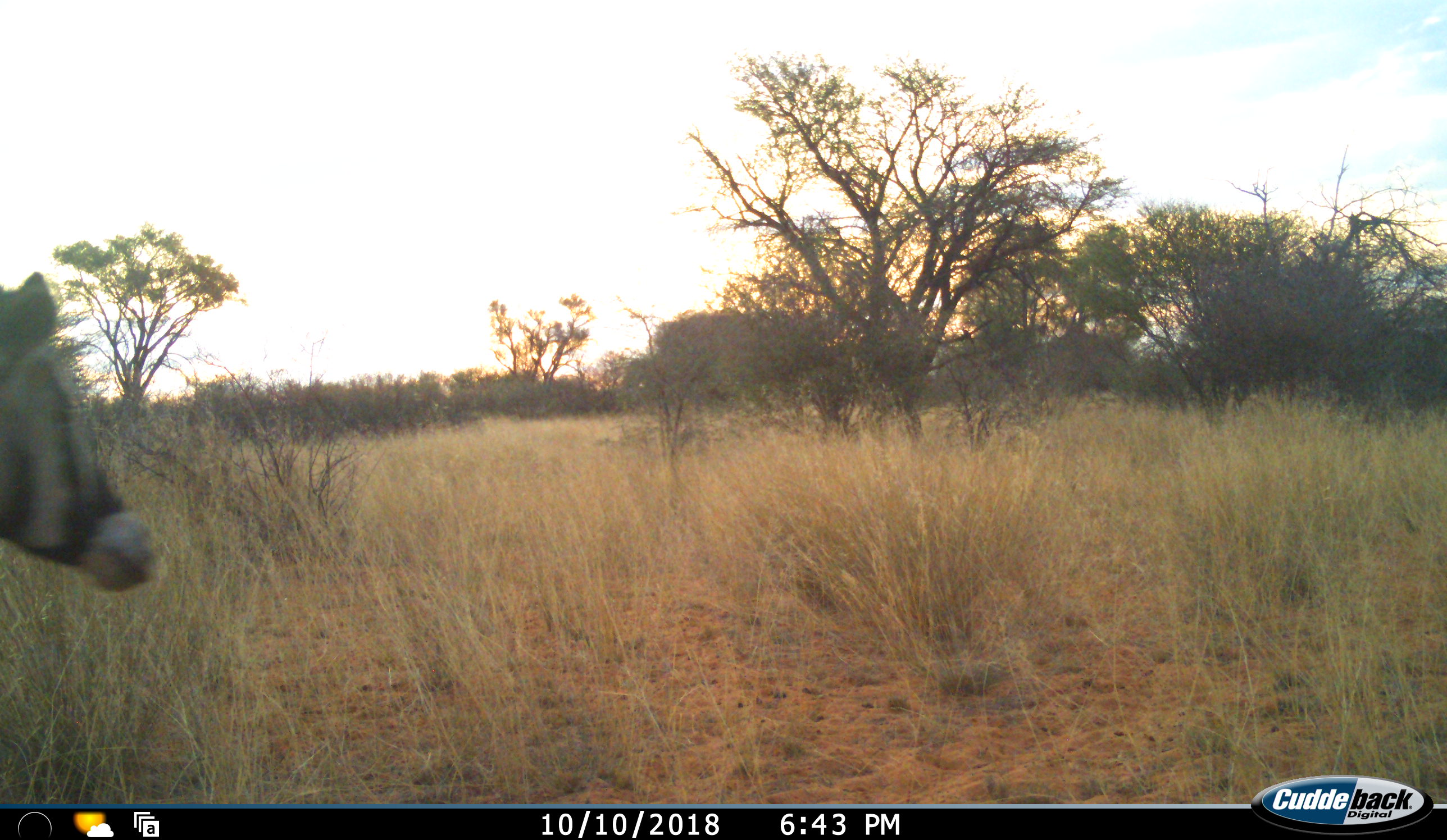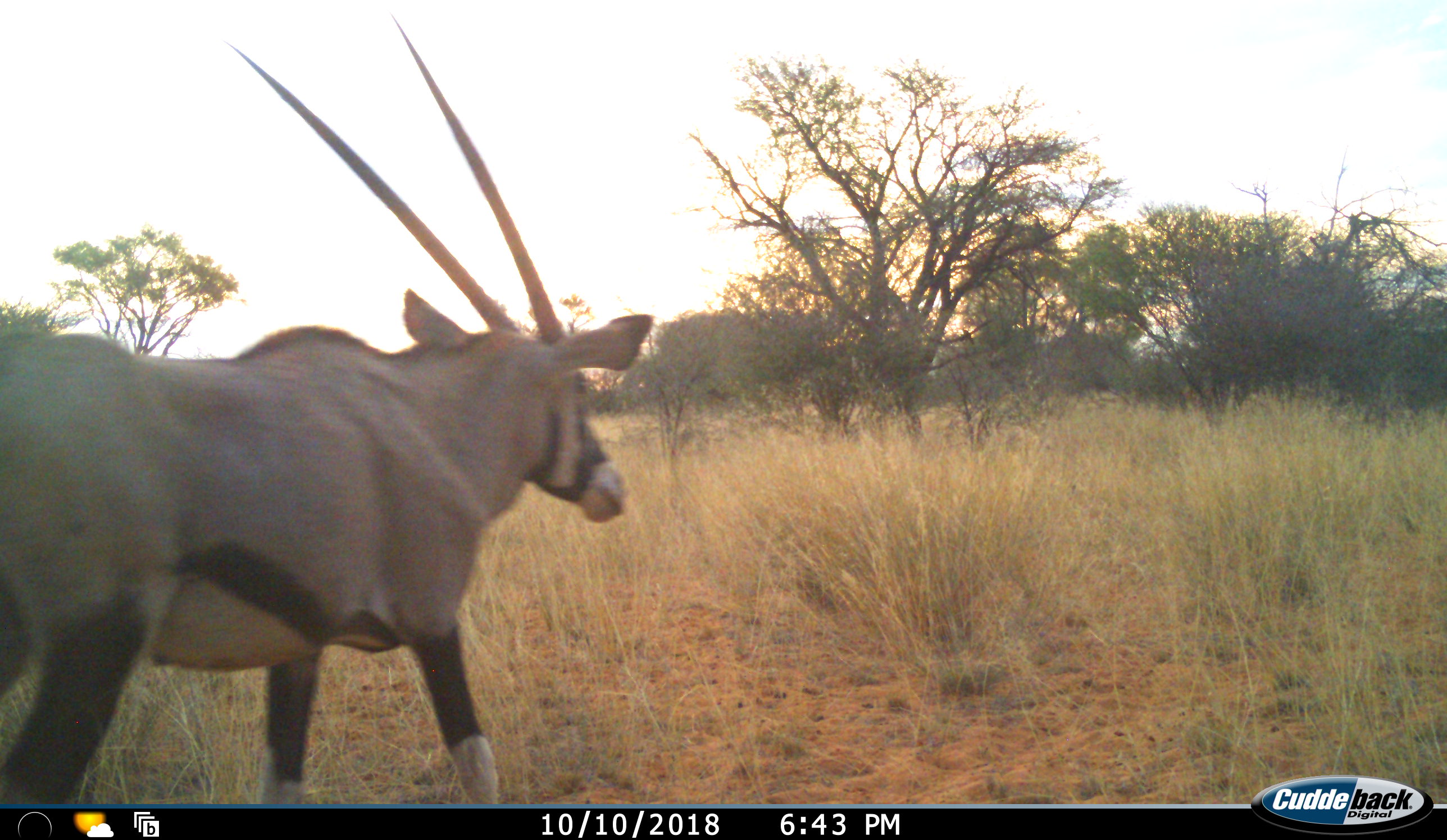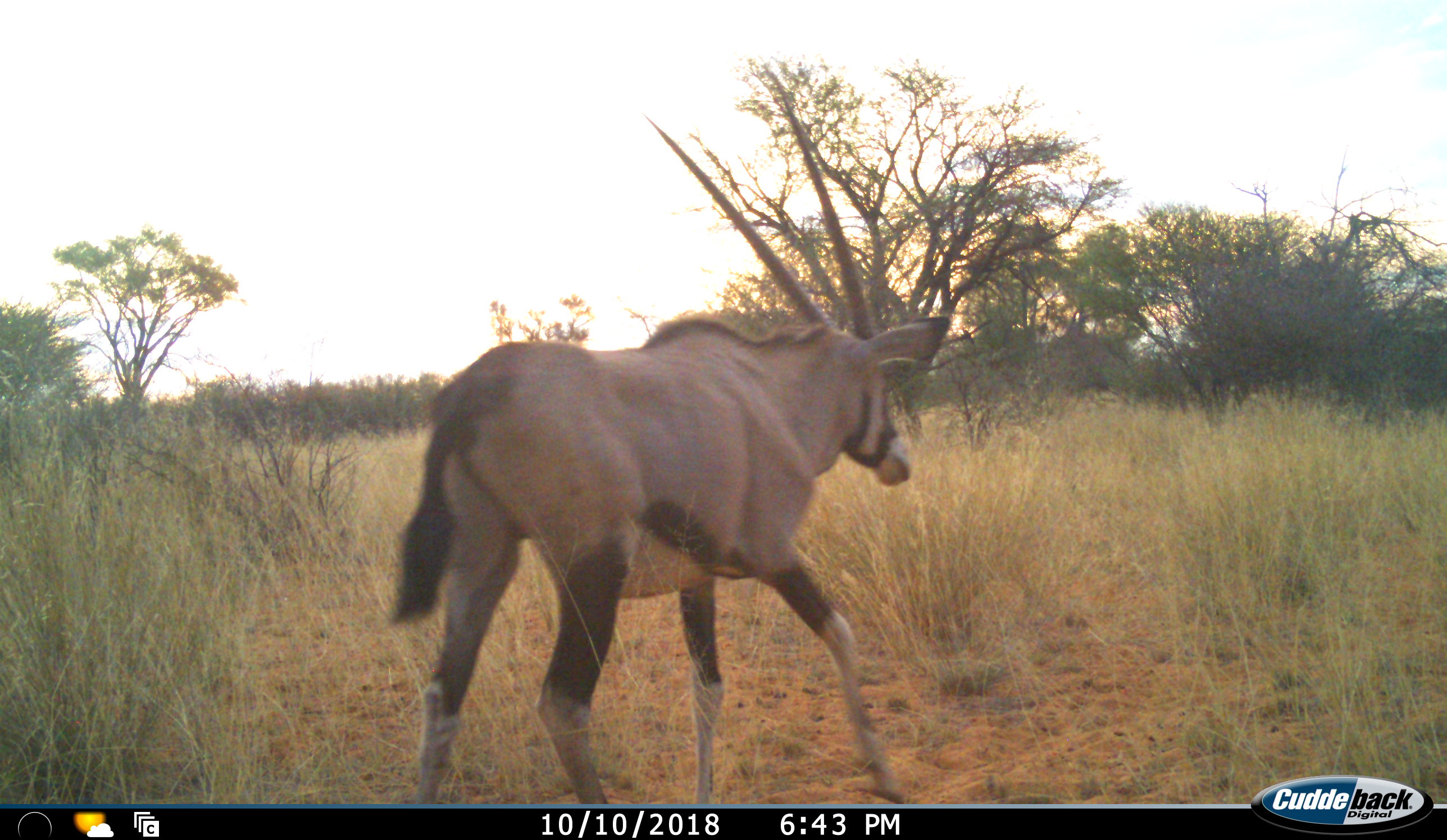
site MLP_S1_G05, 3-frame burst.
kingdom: Animalia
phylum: Chordata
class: Mammalia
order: Artiodactyla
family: Bovidae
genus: Oryx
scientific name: Oryx gazella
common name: gemsbok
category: oryx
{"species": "oryx (gemsbok) (Oryx gazella)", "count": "1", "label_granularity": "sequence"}